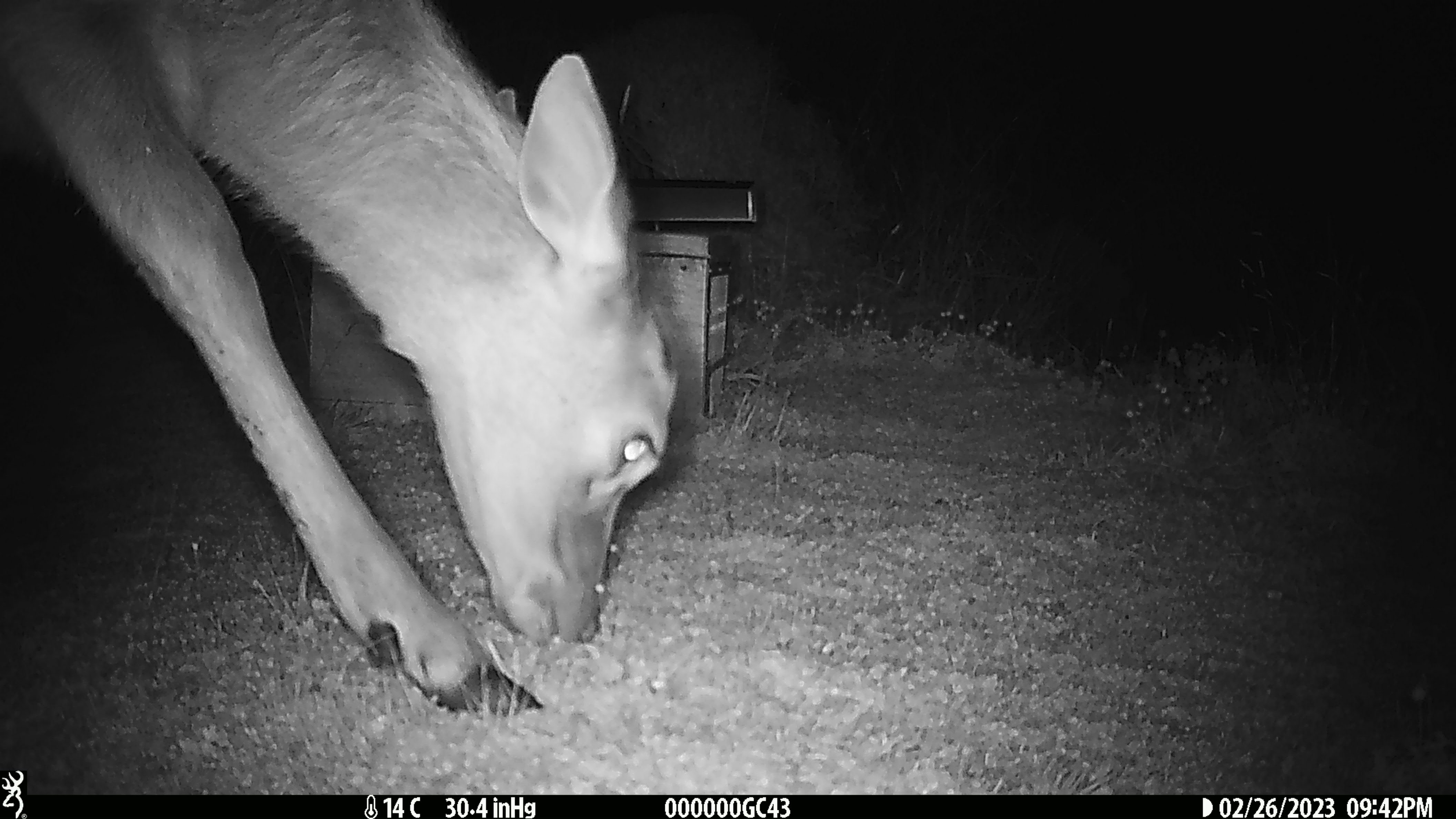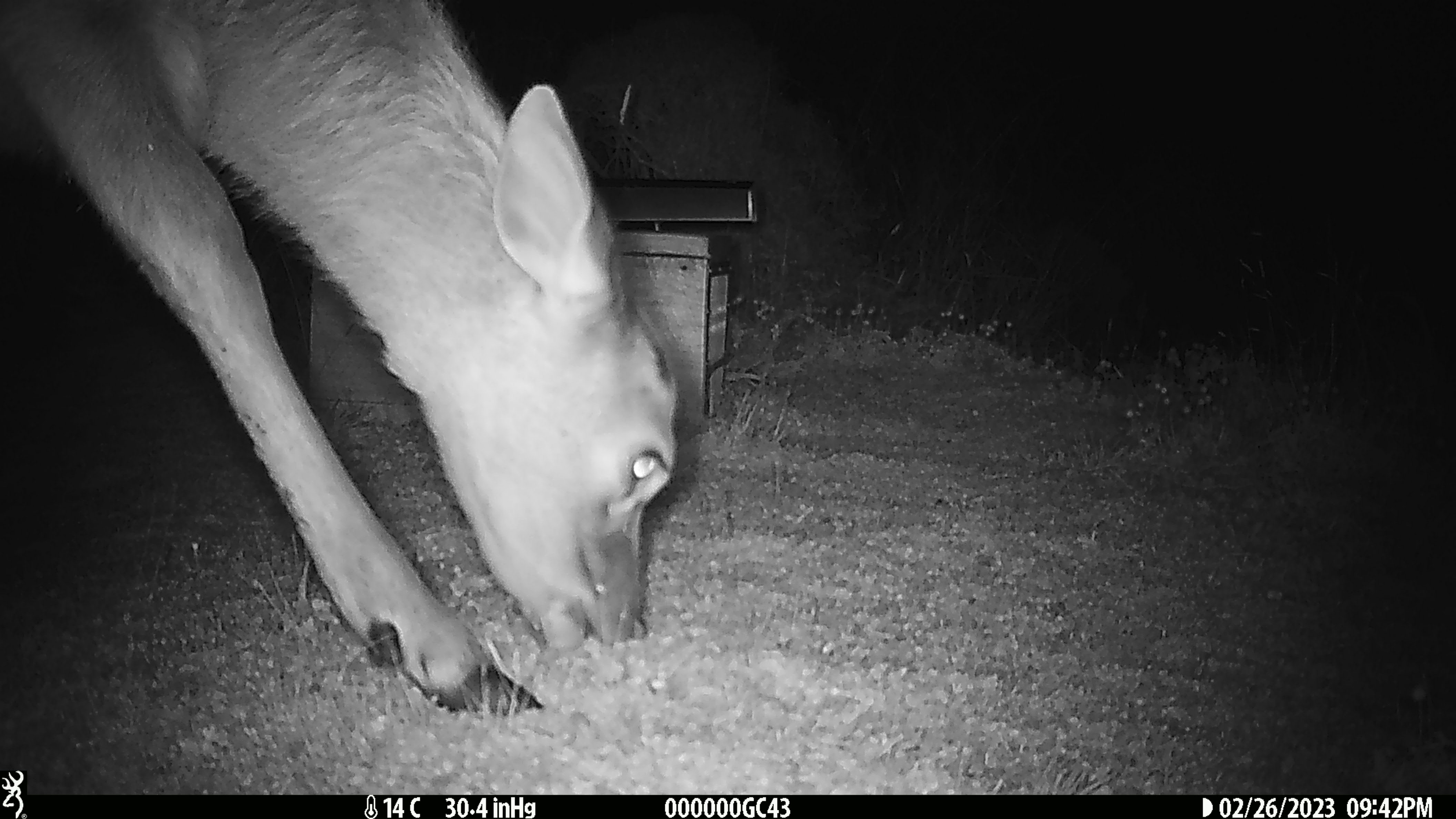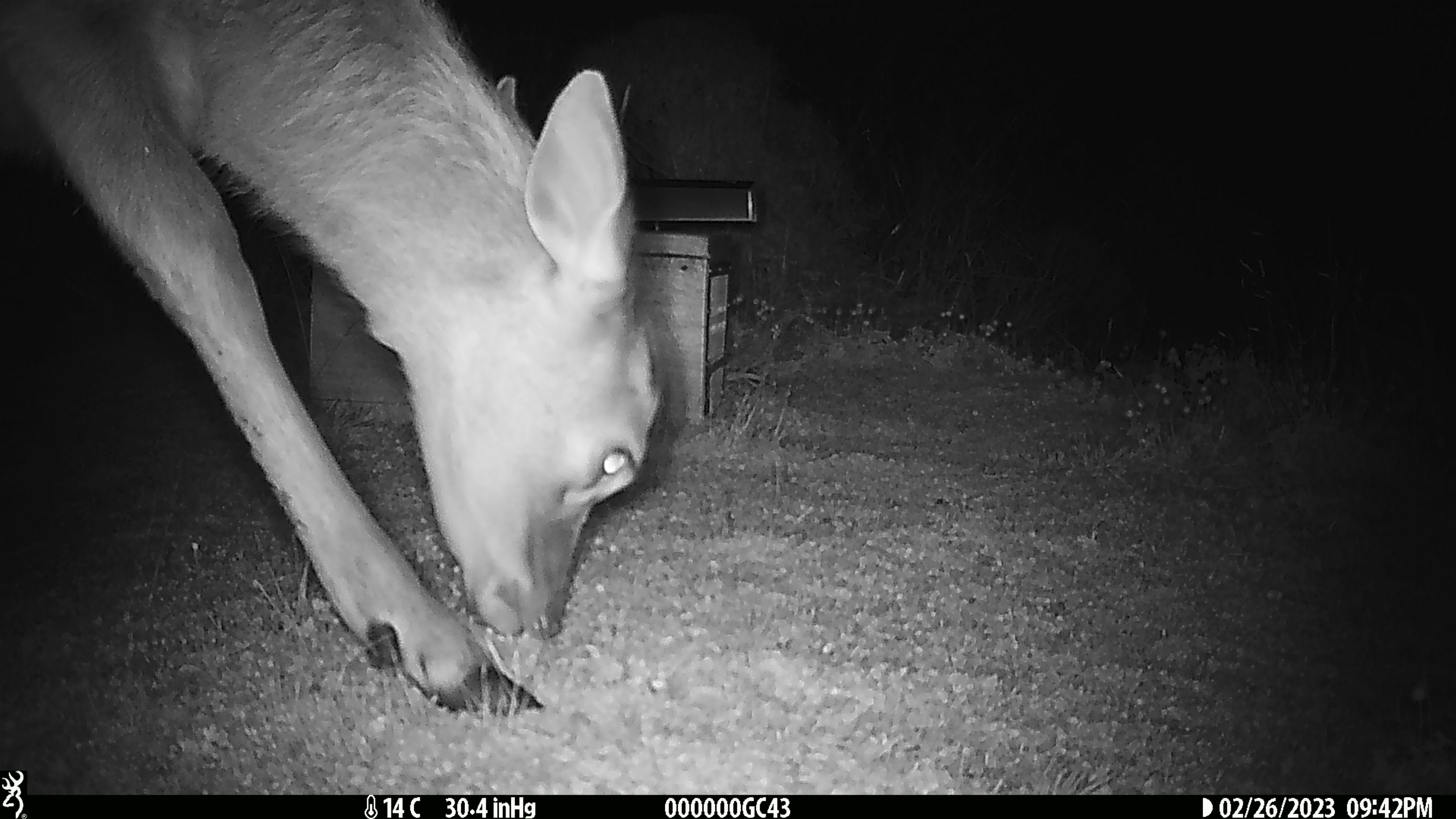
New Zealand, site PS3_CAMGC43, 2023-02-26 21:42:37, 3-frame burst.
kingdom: Animalia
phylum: Chordata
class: Mammalia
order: Artiodactyla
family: Cervidae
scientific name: Cervidae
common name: deer